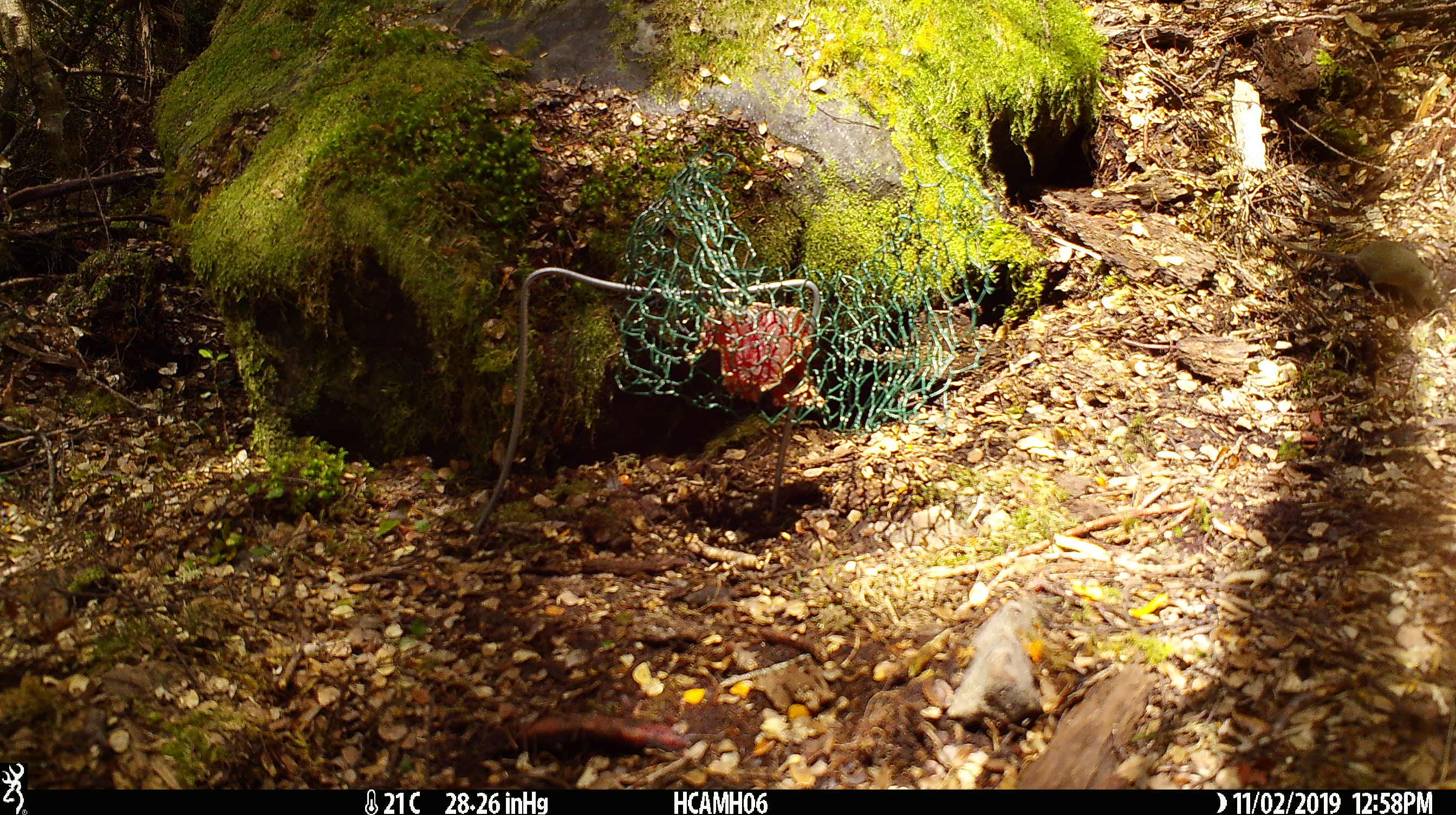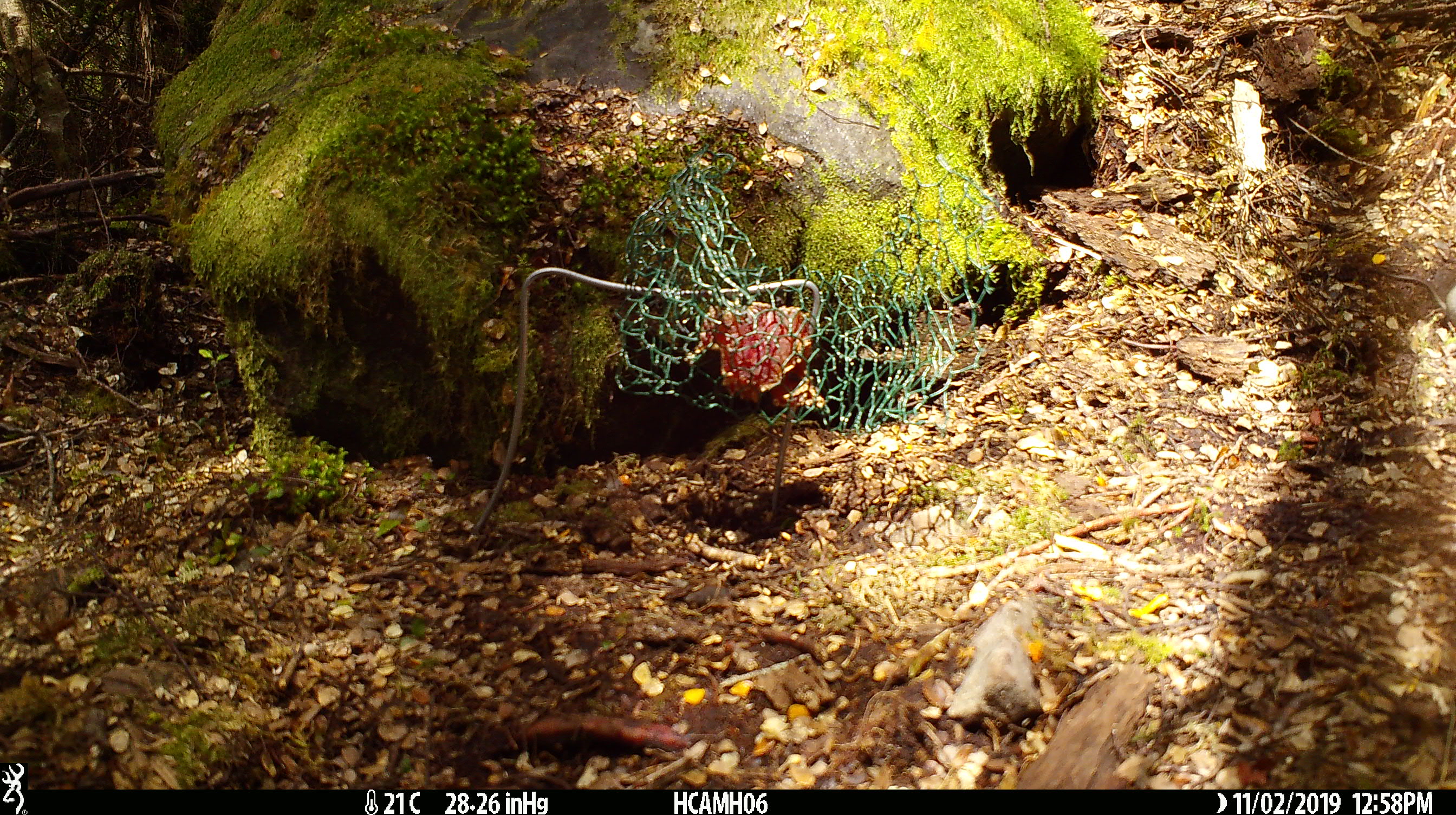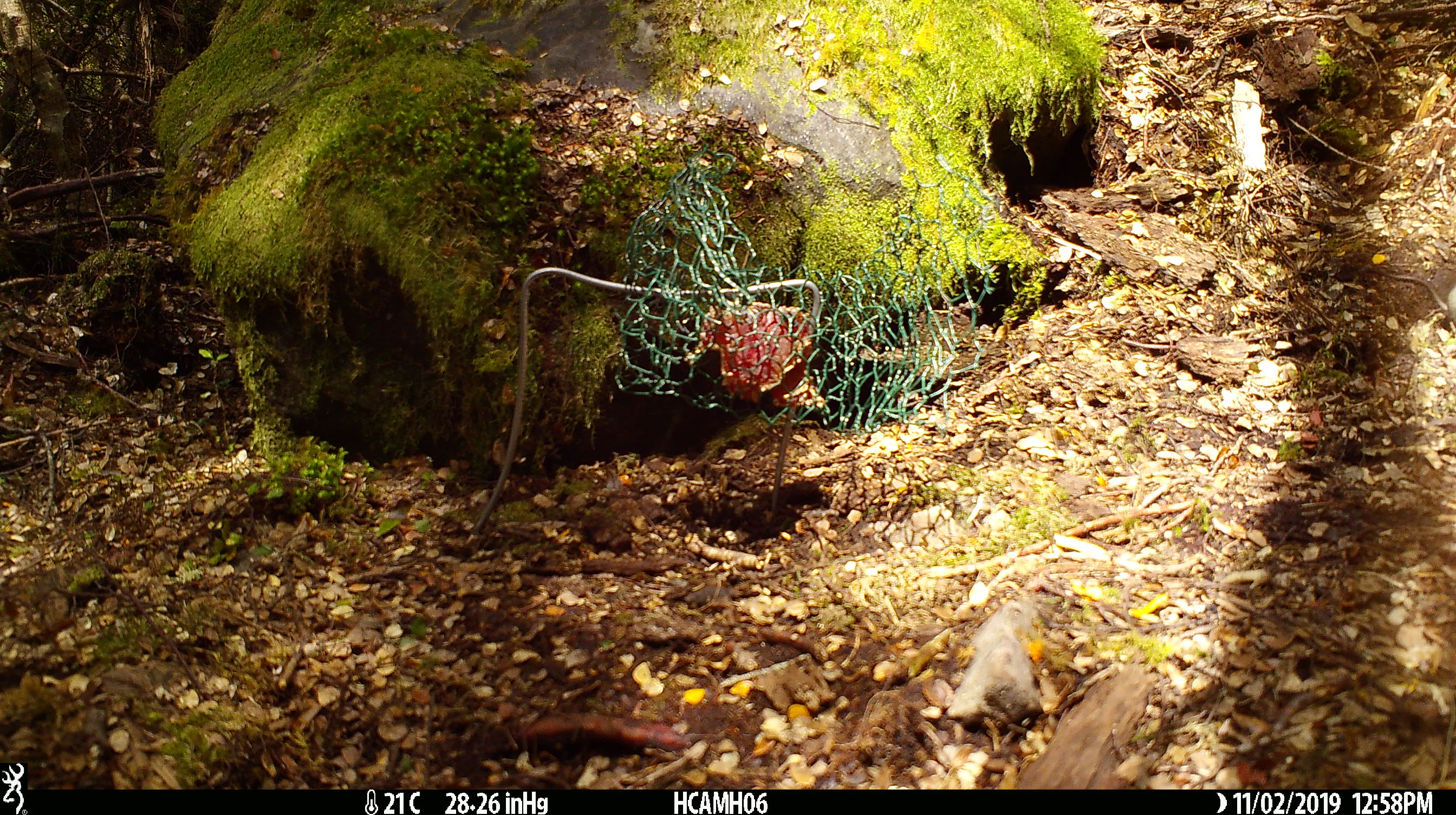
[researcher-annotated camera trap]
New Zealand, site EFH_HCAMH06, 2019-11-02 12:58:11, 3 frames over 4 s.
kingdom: Animalia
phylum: Chordata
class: Mammalia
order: Rodentia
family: Muridae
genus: Mus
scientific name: Mus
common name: mouse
Mouse (Mus).